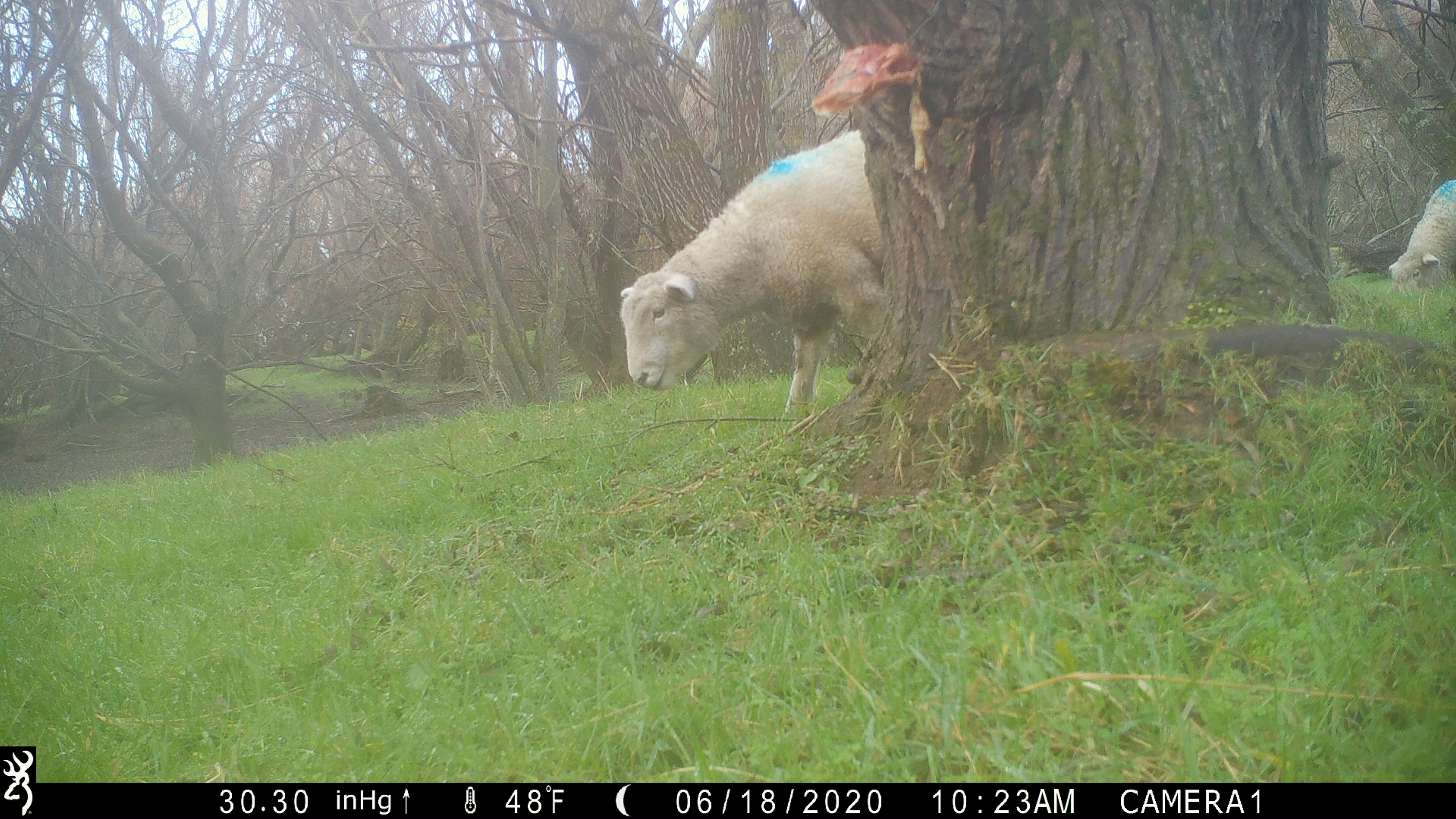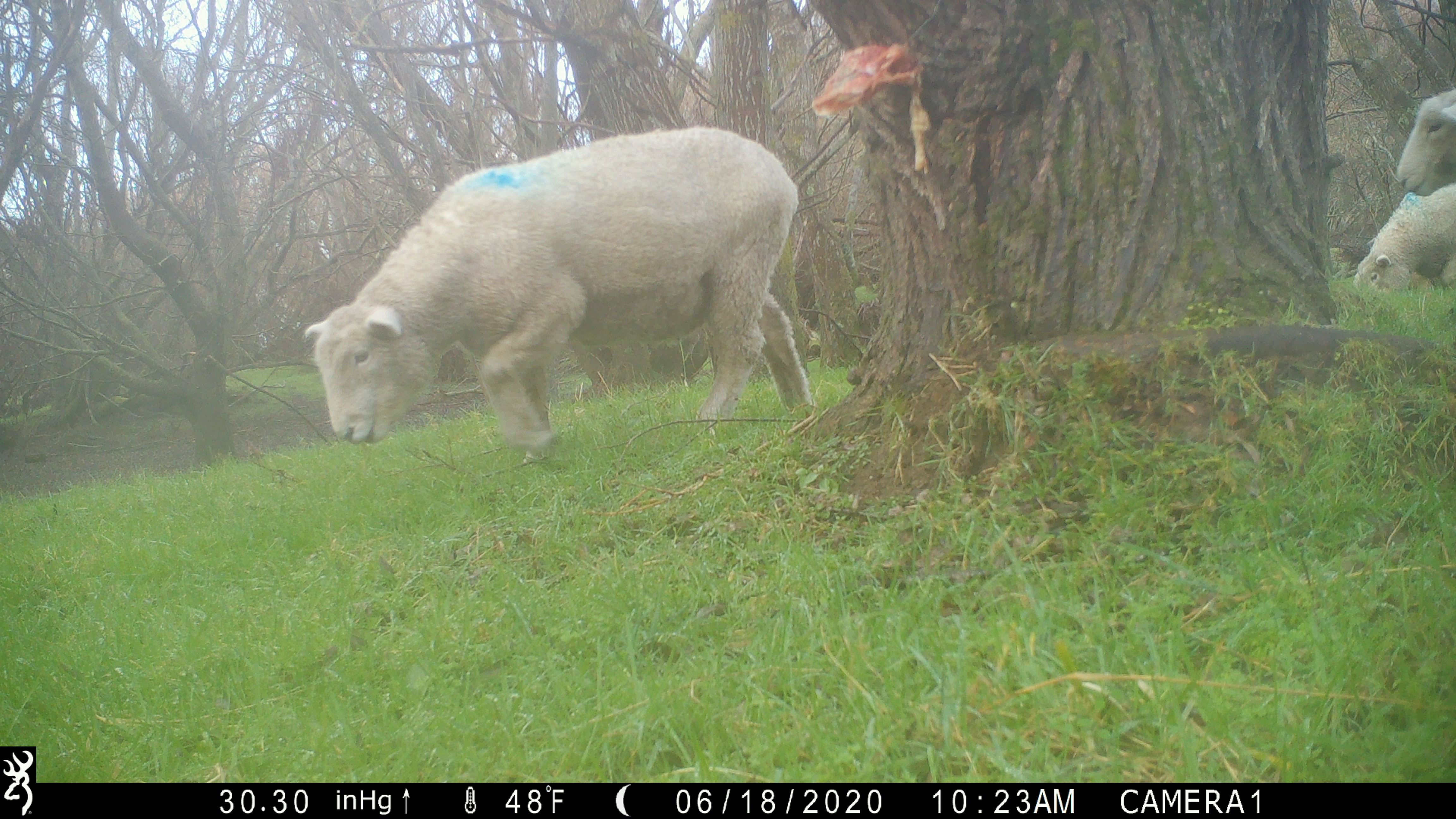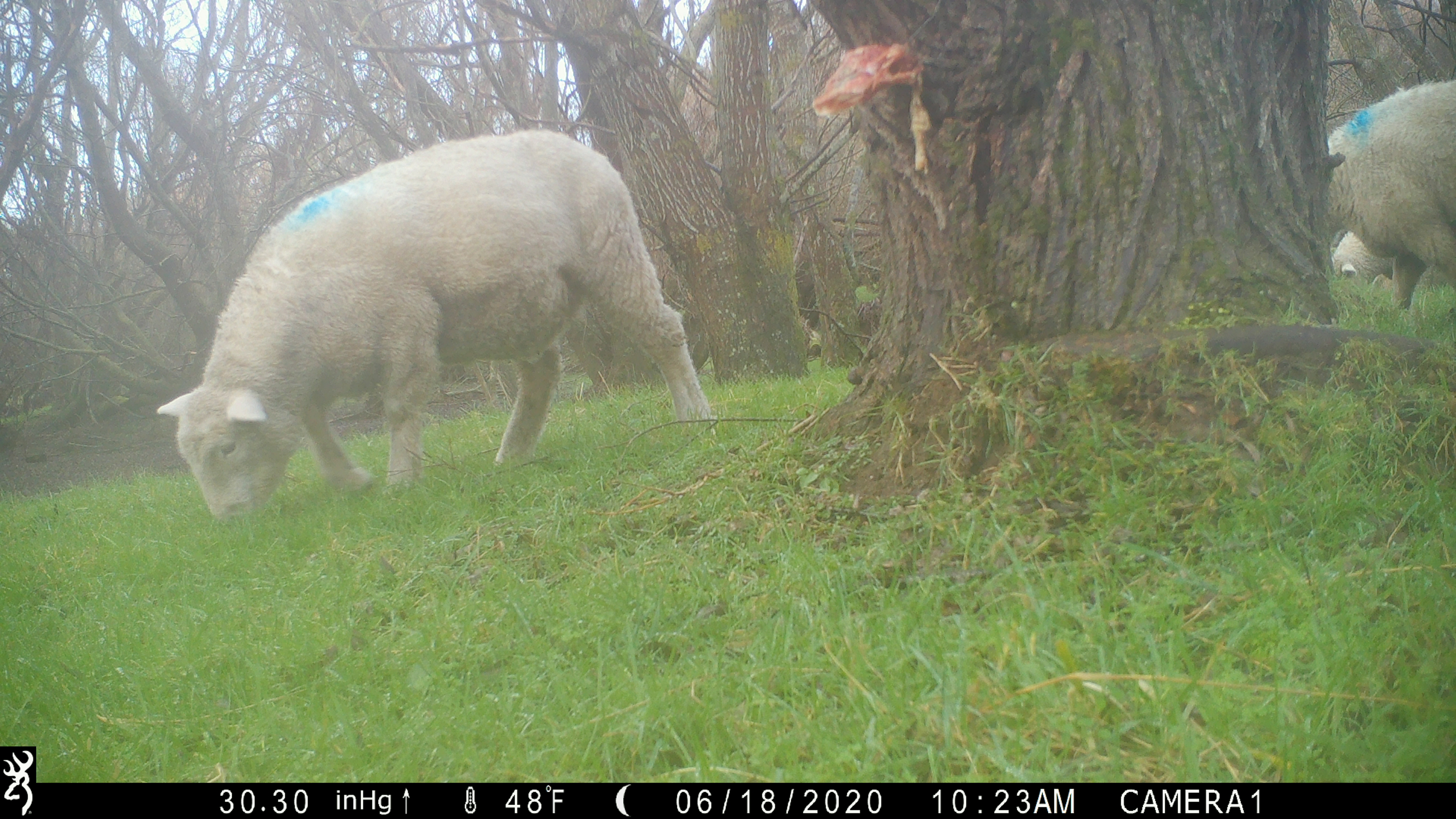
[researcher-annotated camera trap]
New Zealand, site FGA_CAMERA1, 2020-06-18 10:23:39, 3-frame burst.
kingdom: Animalia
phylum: Chordata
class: Mammalia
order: Artiodactyla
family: Bovidae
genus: Ovis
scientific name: Ovis aries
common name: domestic sheep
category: sheep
Sheep (domestic sheep) (Ovis aries).